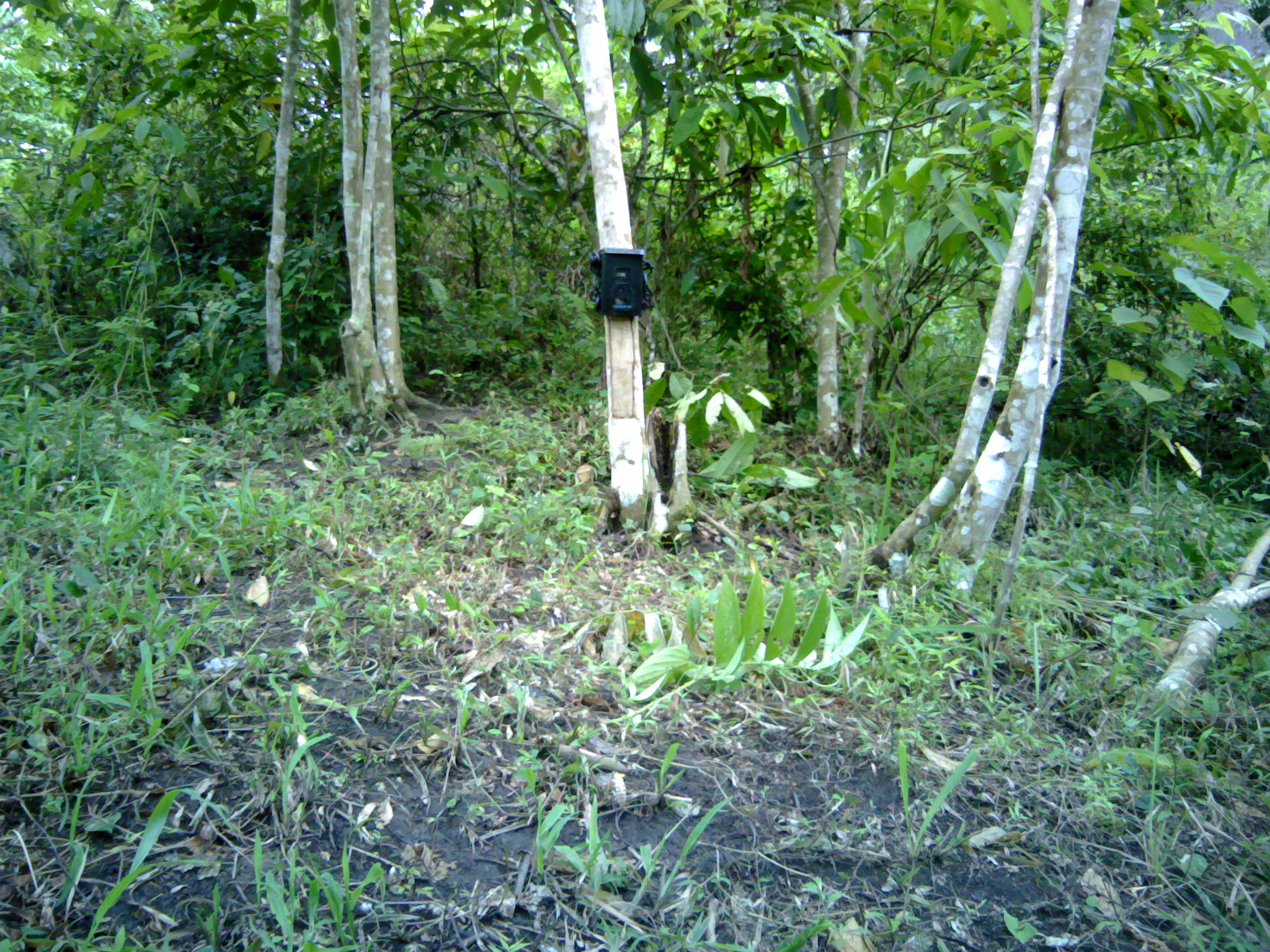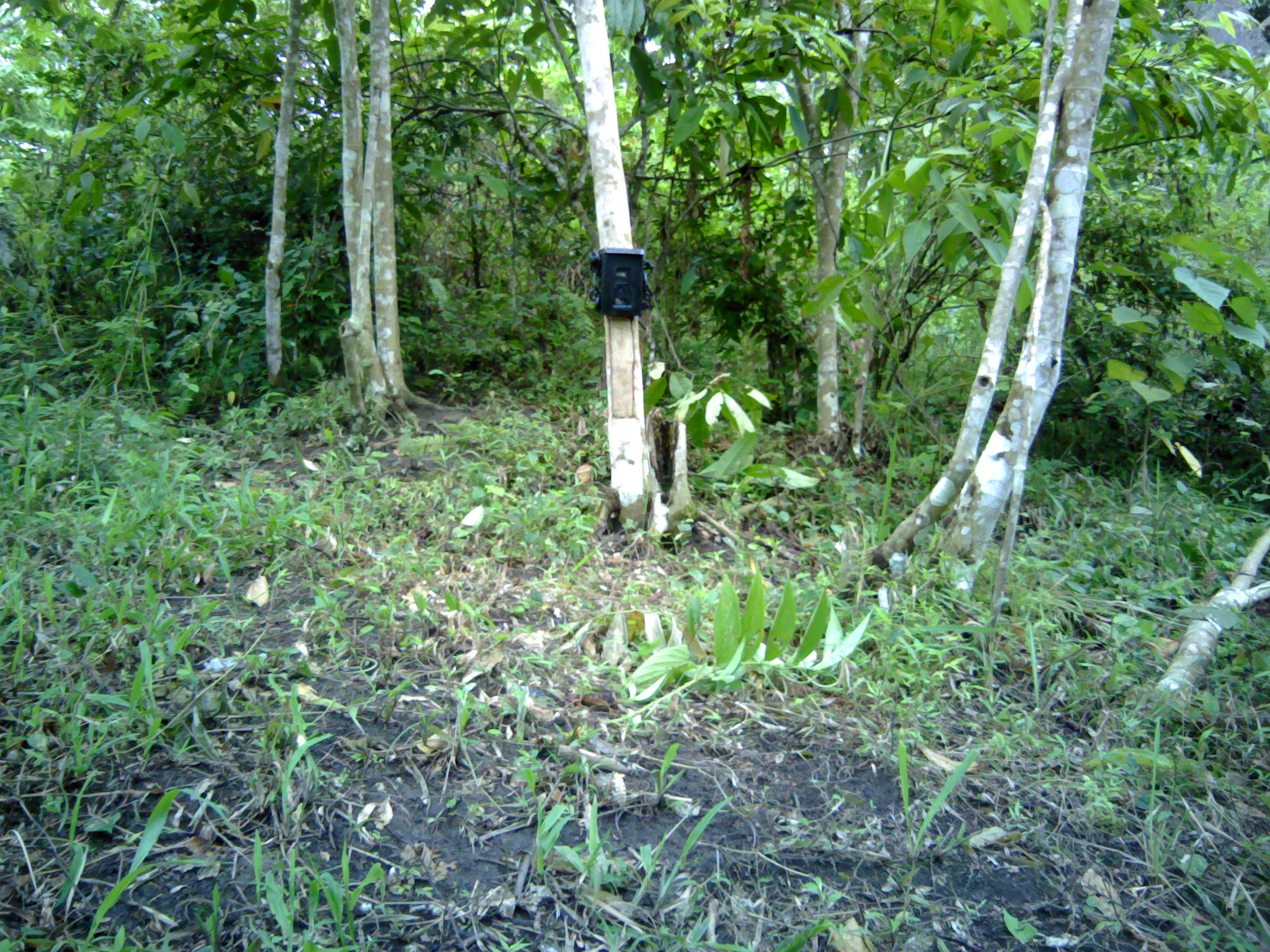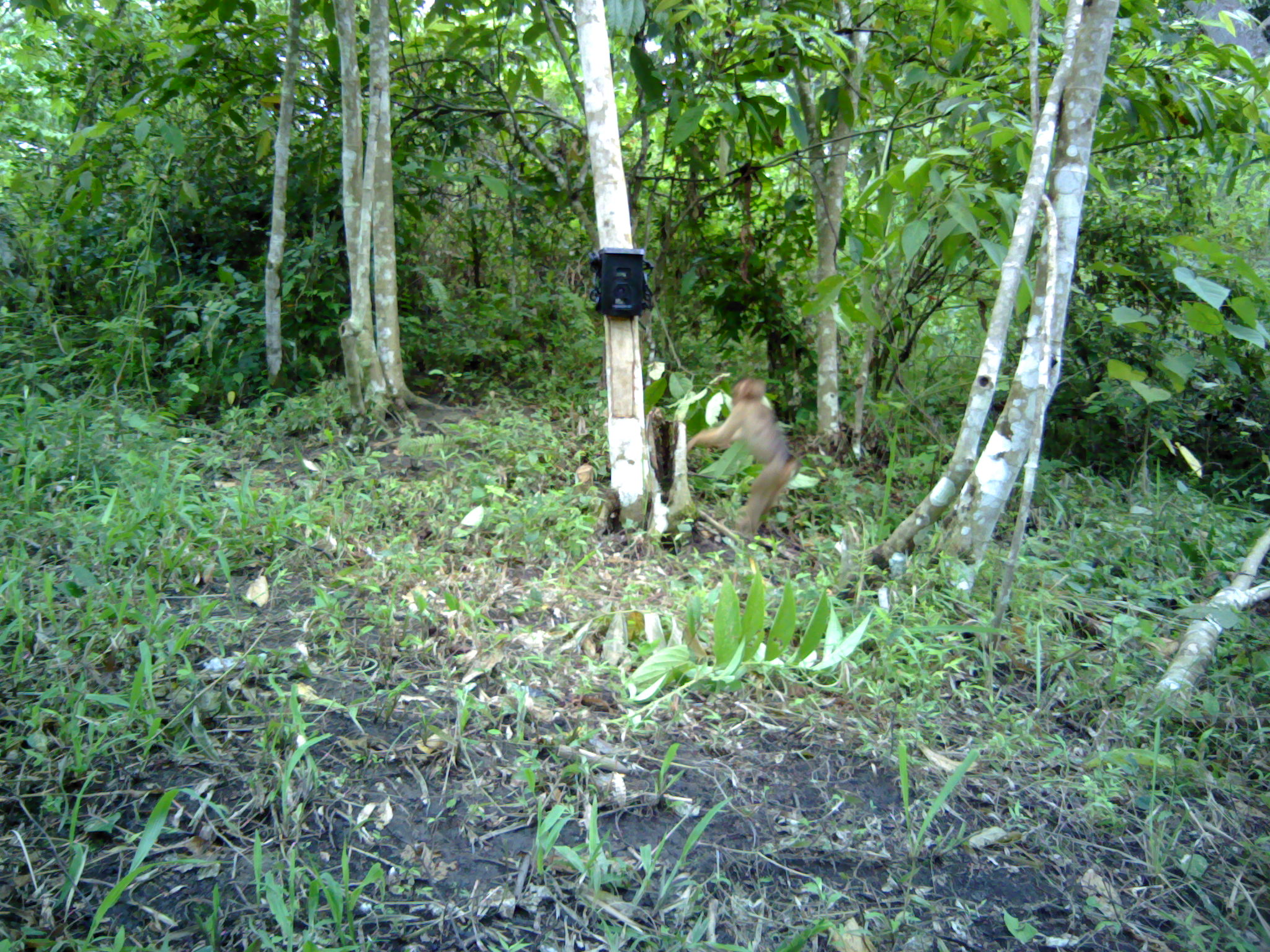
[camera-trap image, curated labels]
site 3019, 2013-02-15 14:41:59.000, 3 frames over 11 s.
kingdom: Animalia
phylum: Chordata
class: Mammalia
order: Primates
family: Cercopithecidae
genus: Macaca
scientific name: Macaca nemestrina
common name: southern pig-tailed macaque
Macaca nemestrina (southern pig-tailed macaque), count 1.